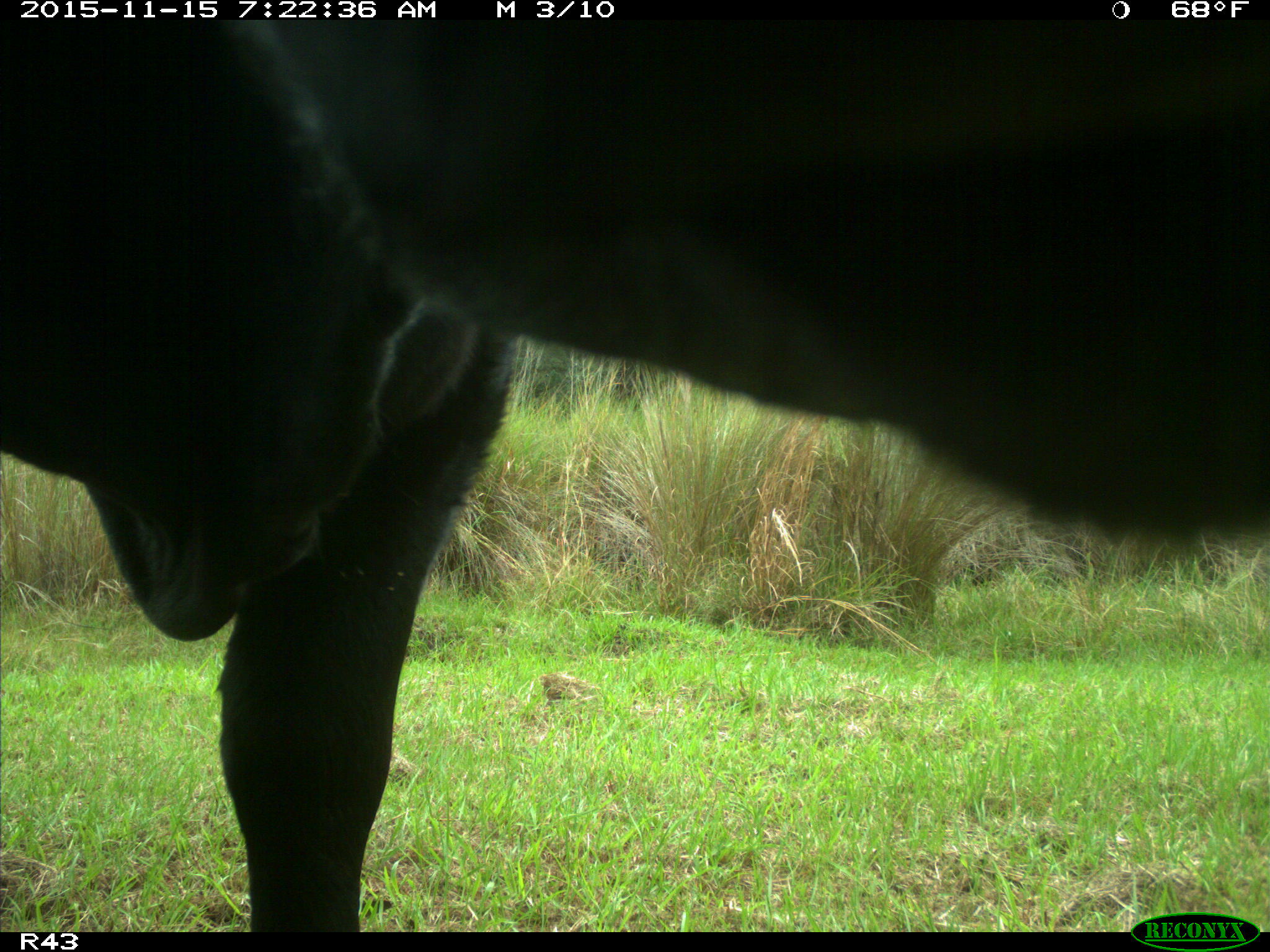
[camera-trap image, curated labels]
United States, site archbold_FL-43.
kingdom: Animalia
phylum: Chordata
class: Mammalia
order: Artiodactyla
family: Bovidae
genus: Bos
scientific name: Bos taurus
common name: domestic cow